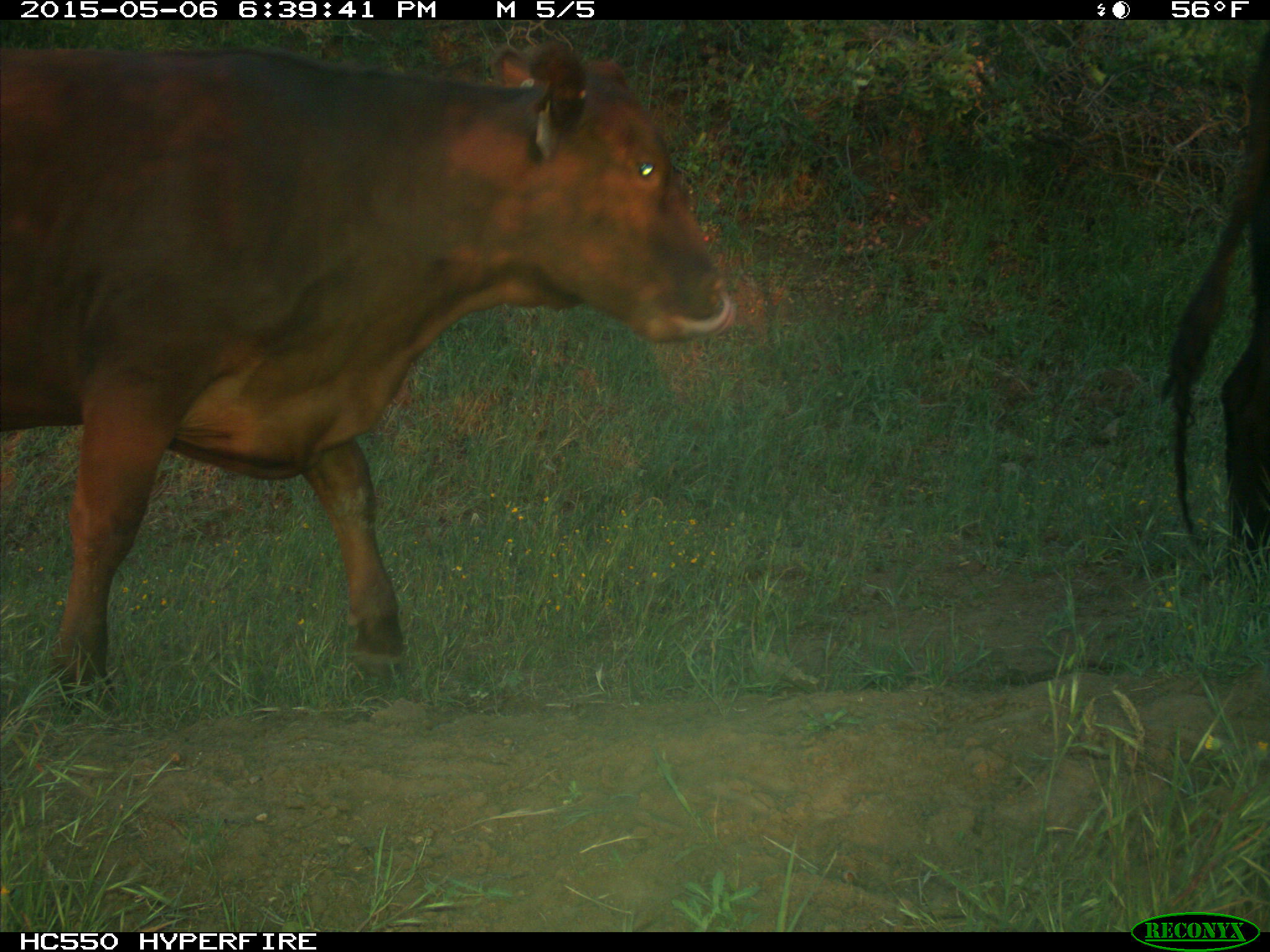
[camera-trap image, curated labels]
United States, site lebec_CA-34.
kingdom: Animalia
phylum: Chordata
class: Mammalia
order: Artiodactyla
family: Bovidae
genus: Bos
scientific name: Bos taurus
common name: domestic cow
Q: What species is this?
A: Bos taurus (domestic cow).